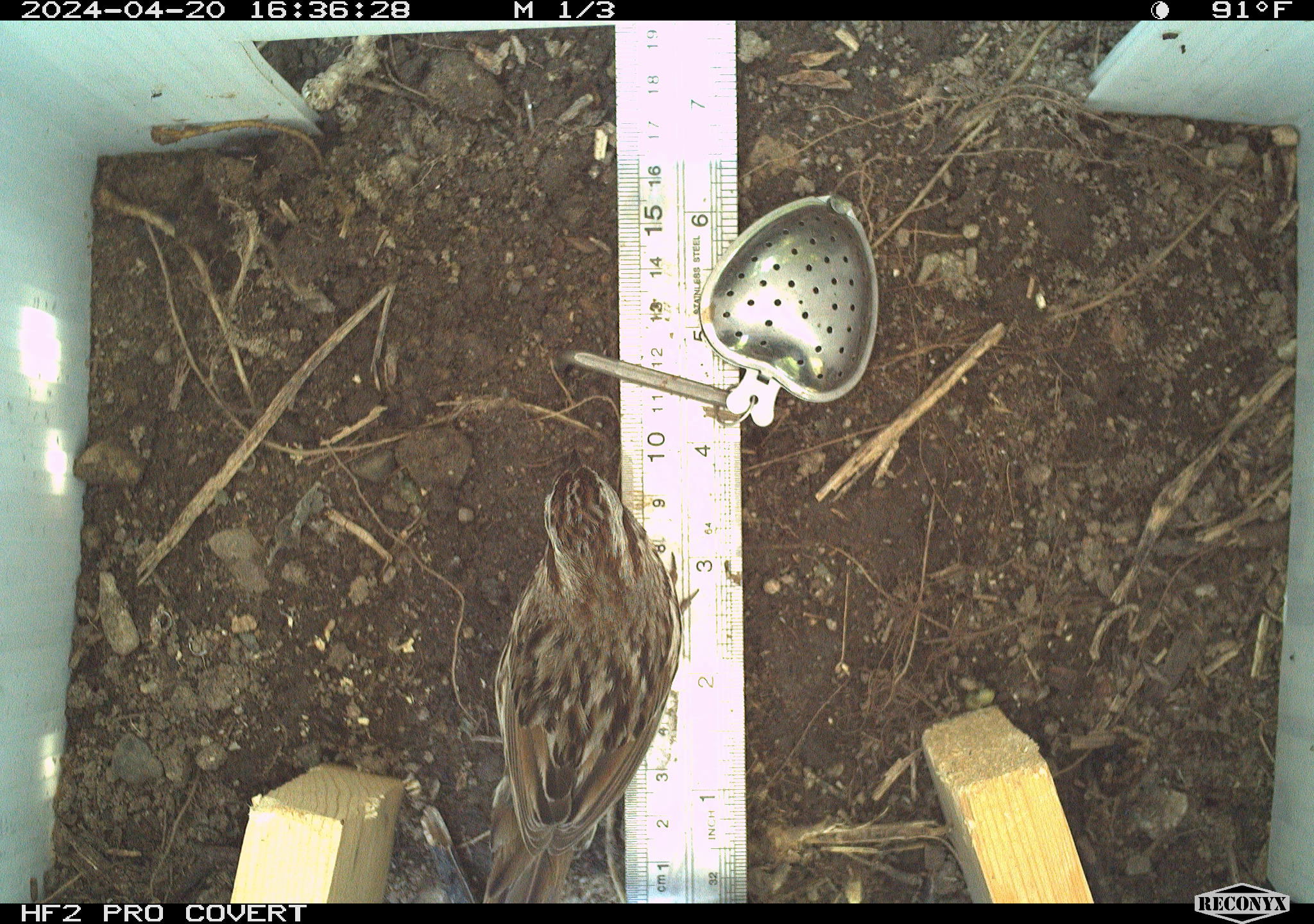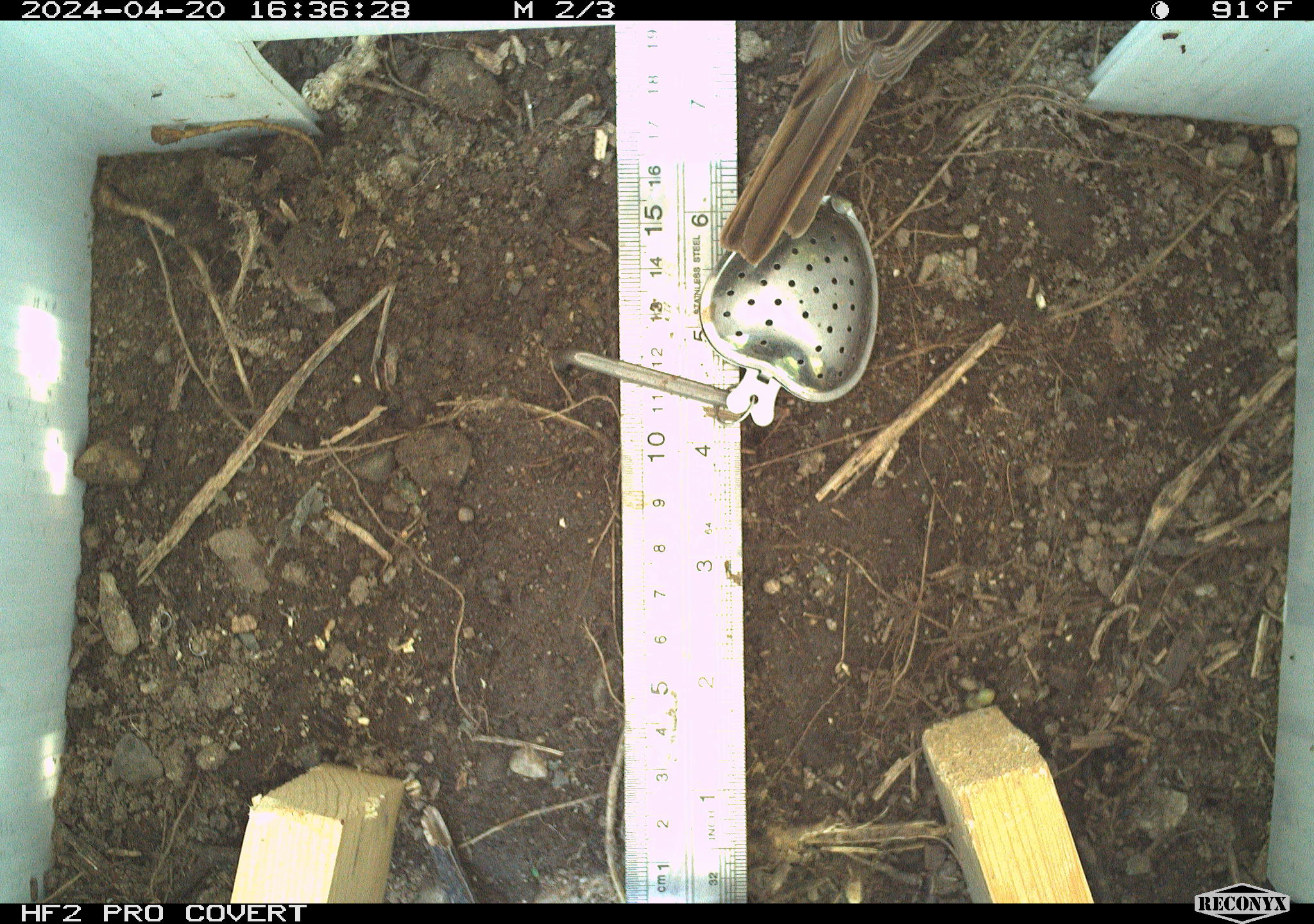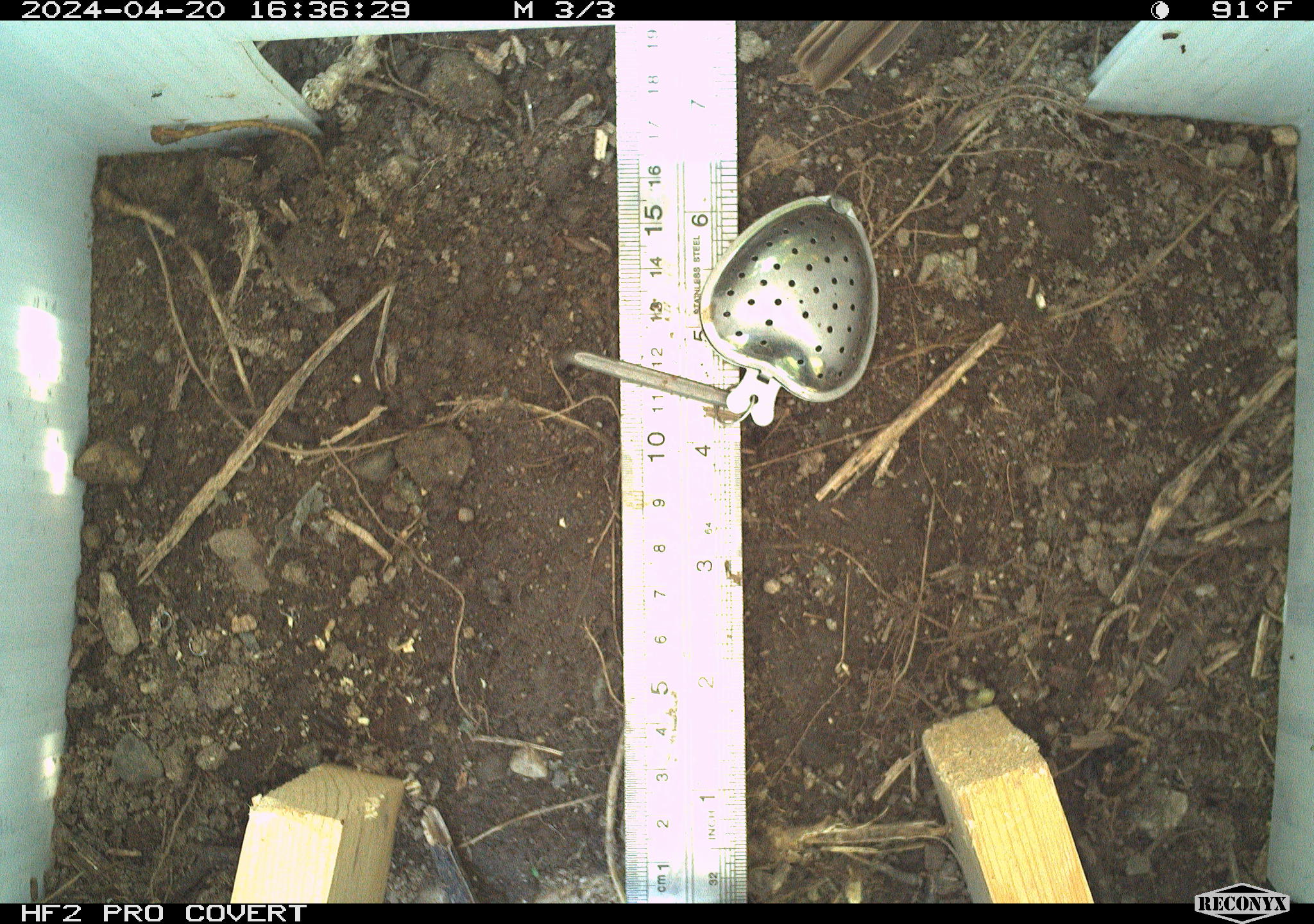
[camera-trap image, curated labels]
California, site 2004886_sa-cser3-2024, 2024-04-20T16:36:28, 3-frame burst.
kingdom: Animalia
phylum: Chordata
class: Aves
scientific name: Aves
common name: bird